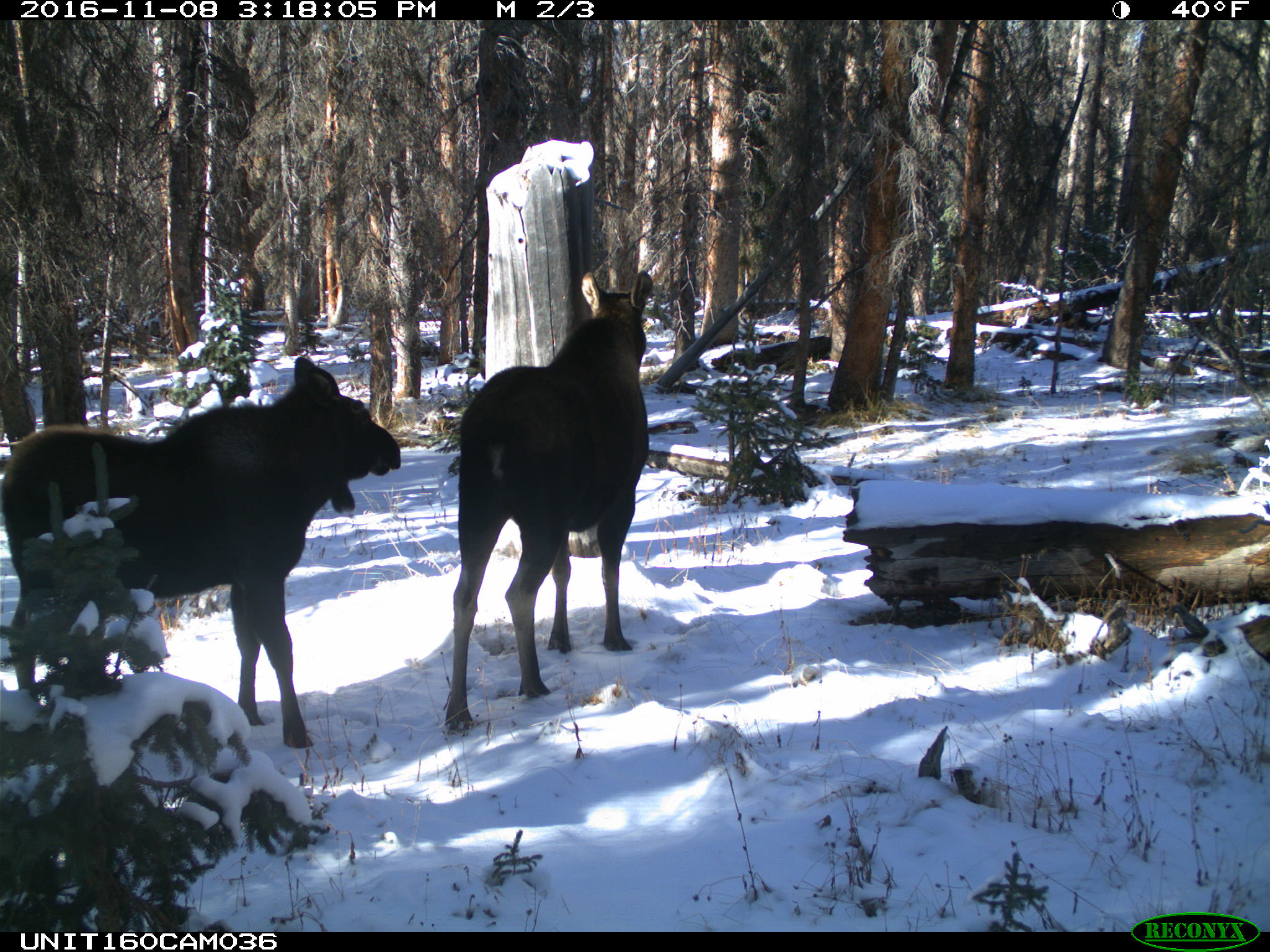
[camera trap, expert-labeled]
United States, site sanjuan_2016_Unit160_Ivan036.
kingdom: Animalia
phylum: Chordata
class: Mammalia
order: Artiodactyla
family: Cervidae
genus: Alces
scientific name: Alces alces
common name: moose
Alces alces (moose).